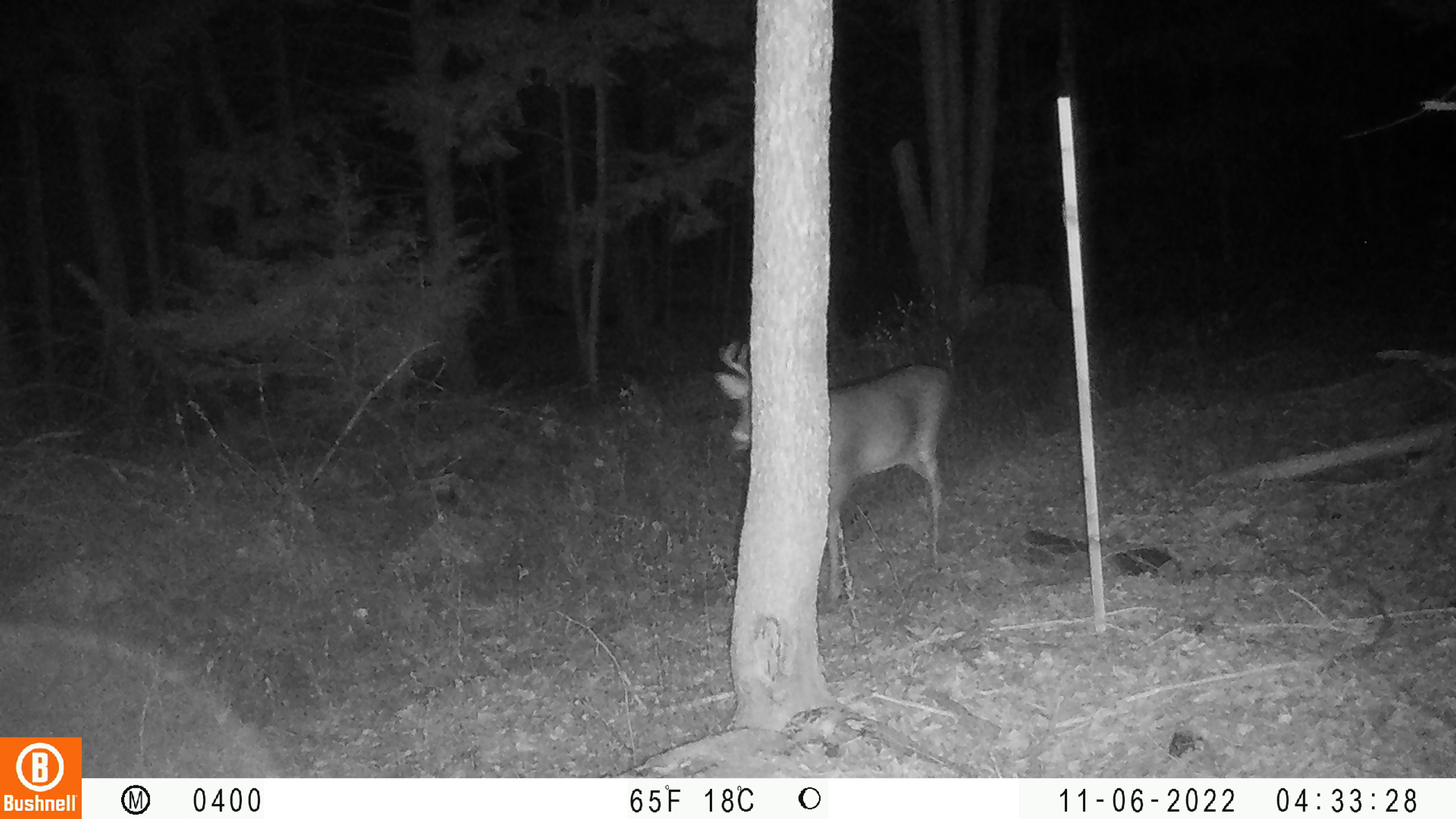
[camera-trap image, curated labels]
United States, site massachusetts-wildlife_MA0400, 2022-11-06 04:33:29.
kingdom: Animalia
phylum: Chordata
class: Mammalia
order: Artiodactyla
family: Cervidae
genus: Odocoileus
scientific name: Odocoileus virginianus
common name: white-tailed deer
White-tailed deer (Odocoileus virginianus).